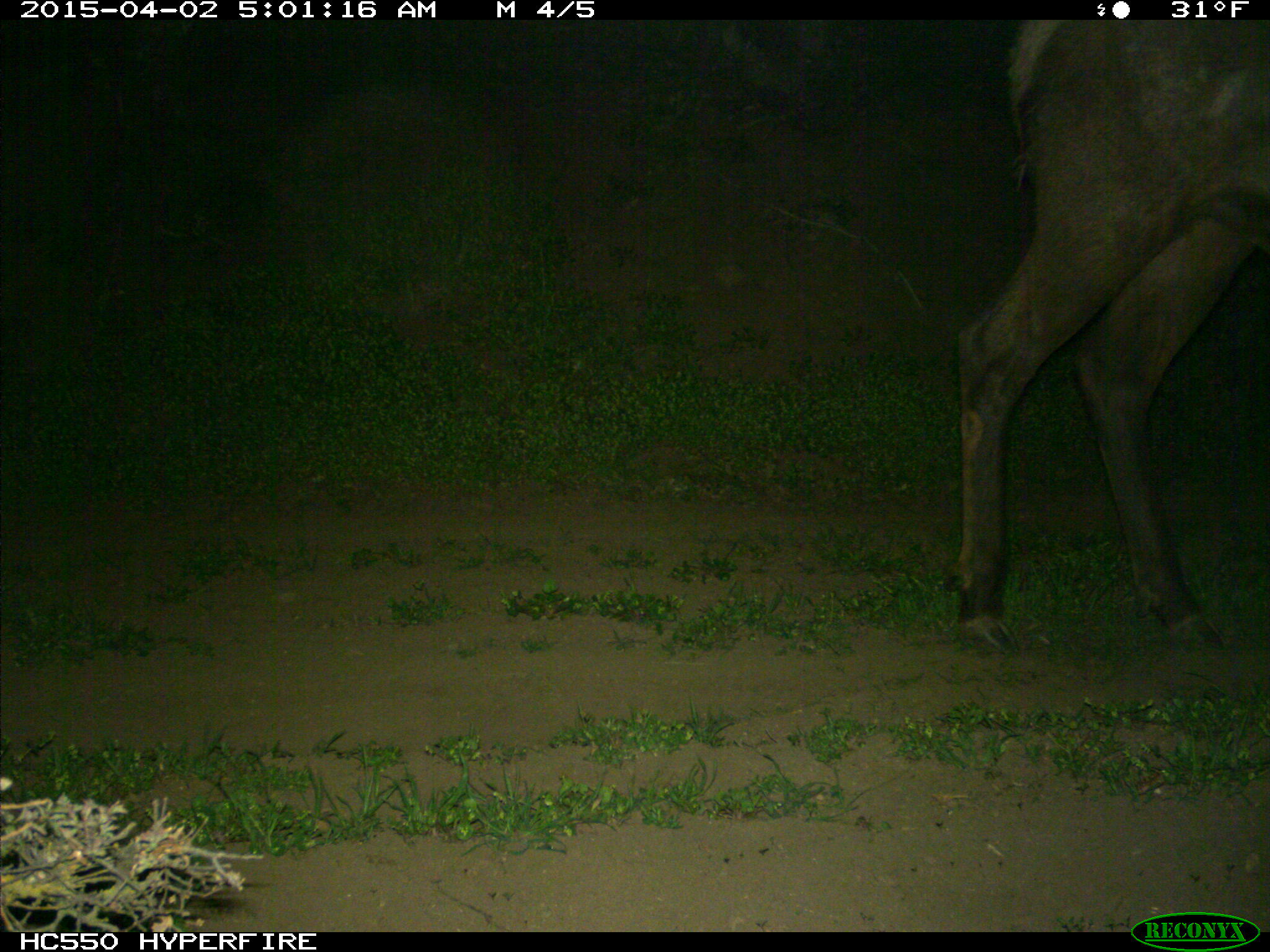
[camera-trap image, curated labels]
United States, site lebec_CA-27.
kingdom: Animalia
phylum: Chordata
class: Mammalia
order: Artiodactyla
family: Cervidae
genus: Cervus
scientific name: Cervus canadensis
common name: elk